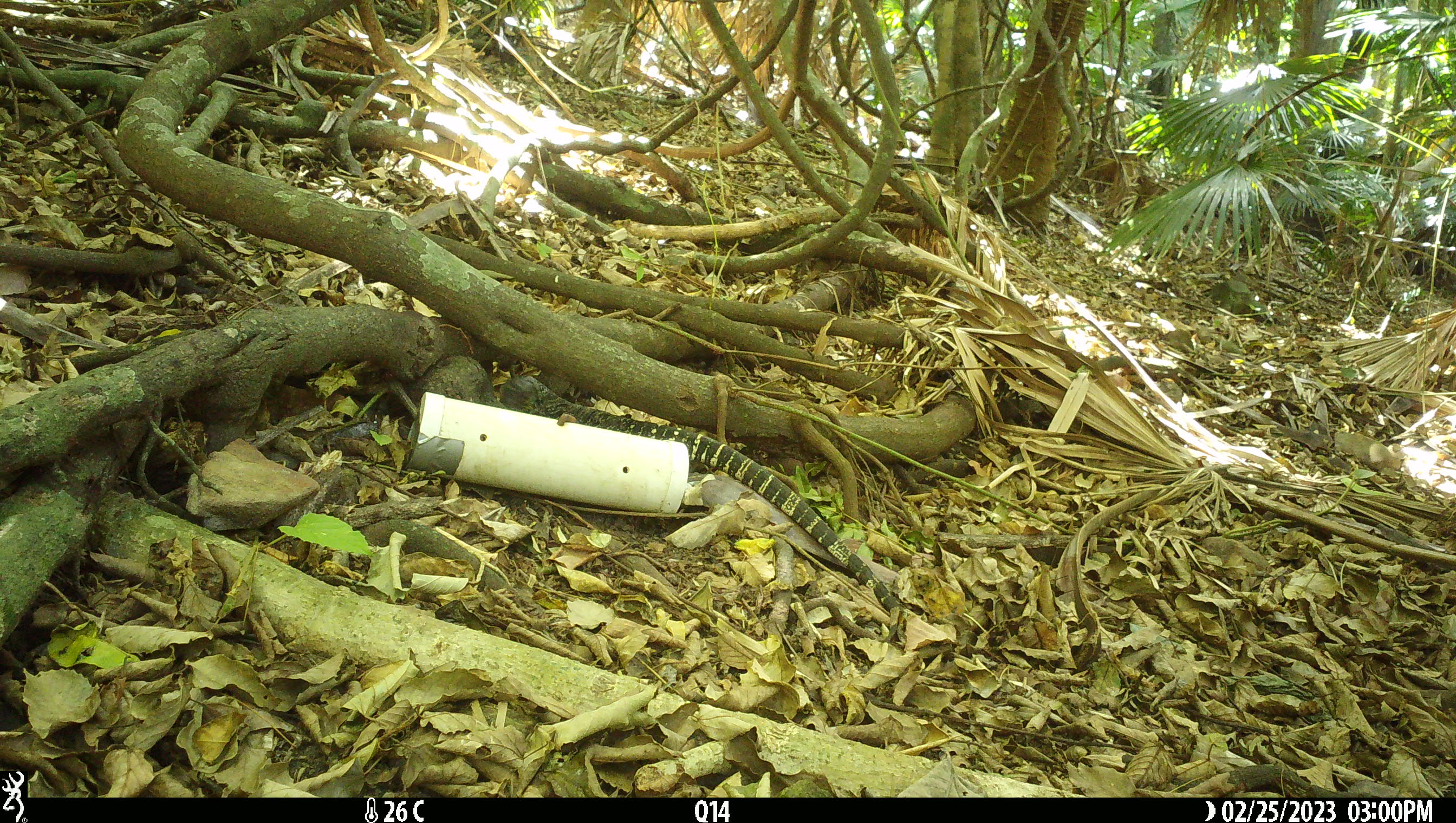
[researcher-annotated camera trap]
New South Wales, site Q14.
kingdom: Animalia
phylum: Chordata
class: Reptilia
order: Squamata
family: Varanidae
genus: Varanus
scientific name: Varanus varius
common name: lace monitor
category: goanna